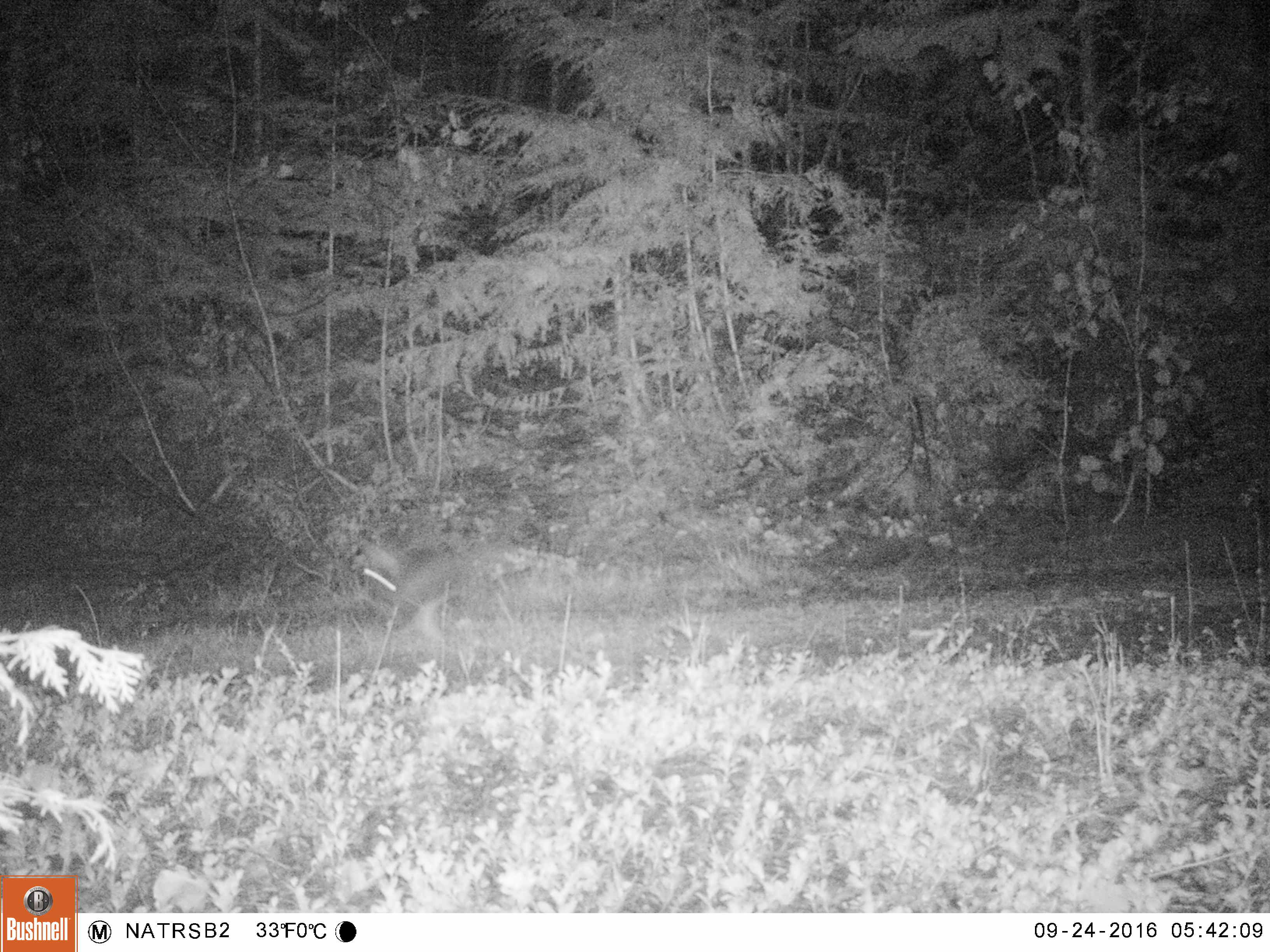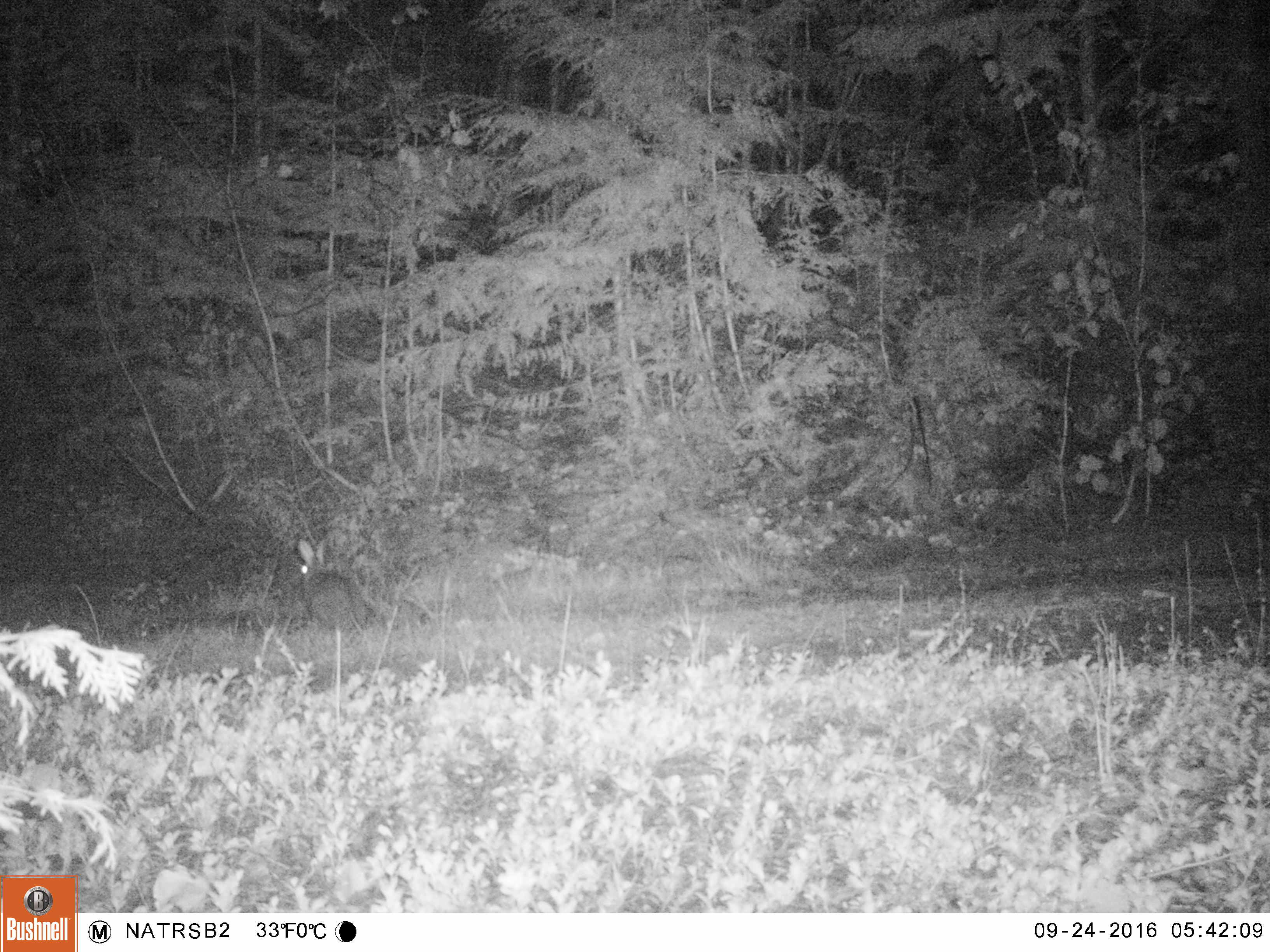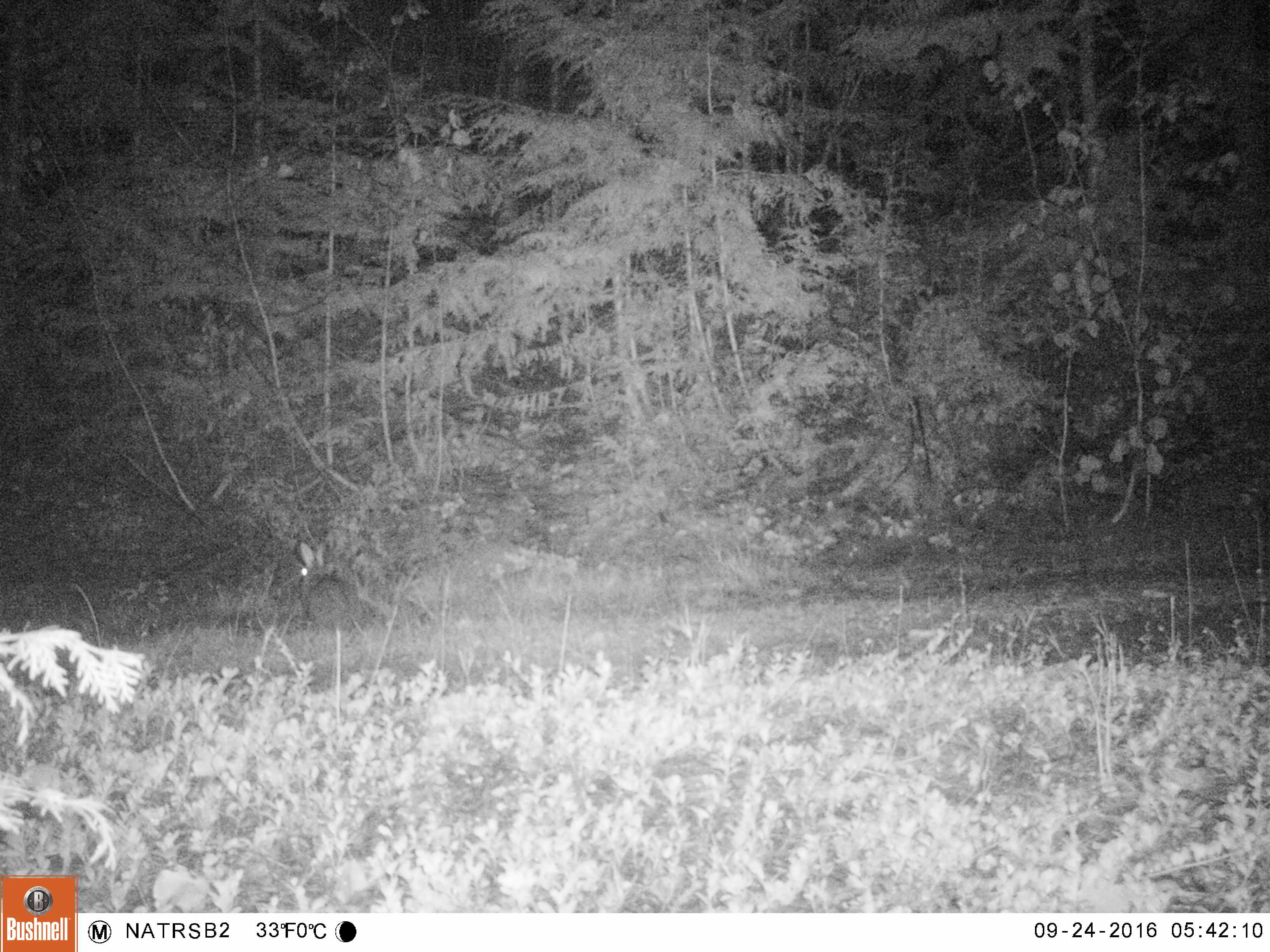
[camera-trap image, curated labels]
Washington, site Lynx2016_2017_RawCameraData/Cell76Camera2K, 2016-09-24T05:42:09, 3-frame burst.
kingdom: Animalia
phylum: Chordata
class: Mammalia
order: Lagomorpha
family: Leporidae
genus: Lepus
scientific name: Lepus americanus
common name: snowshoe hare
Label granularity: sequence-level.